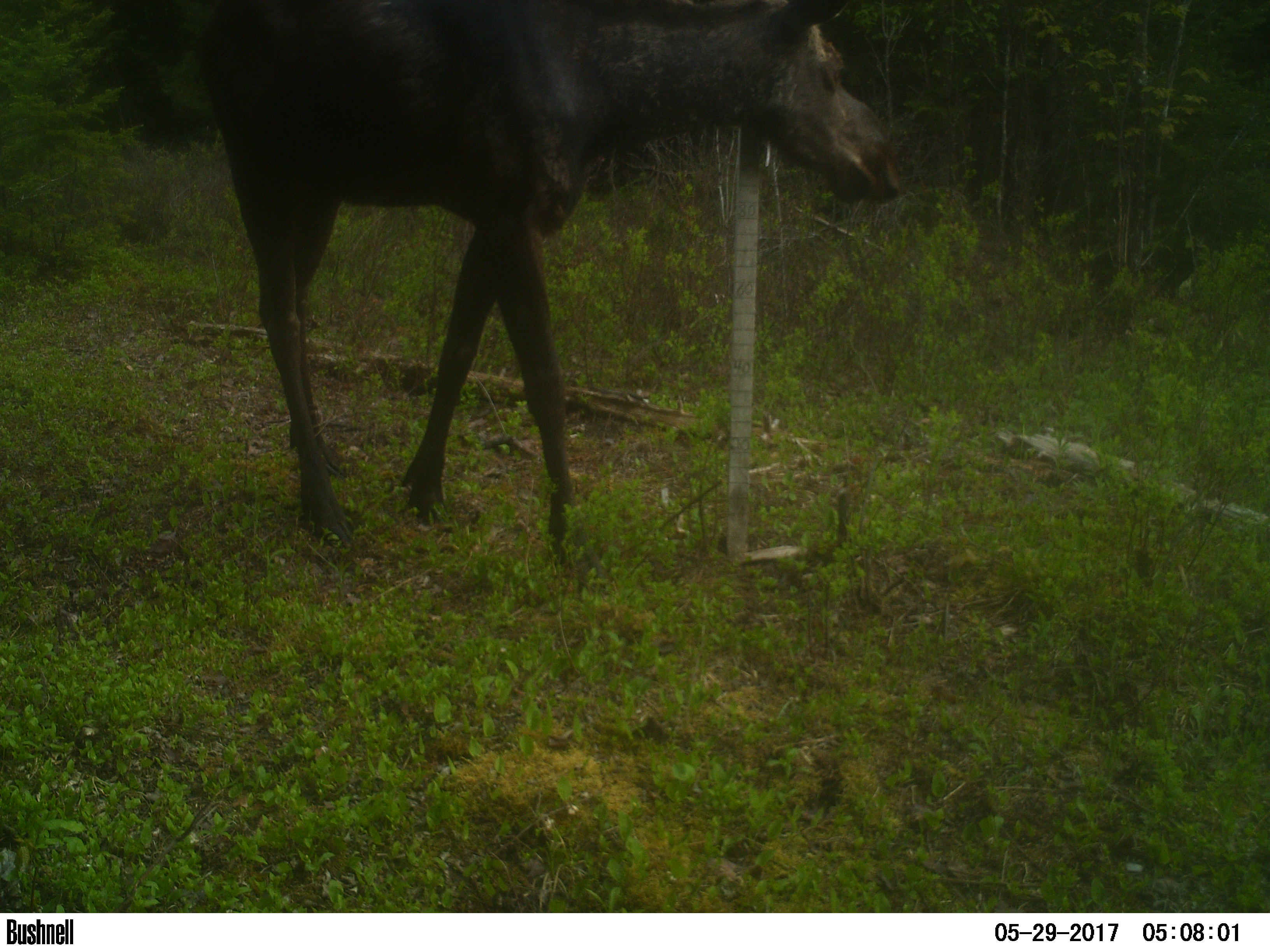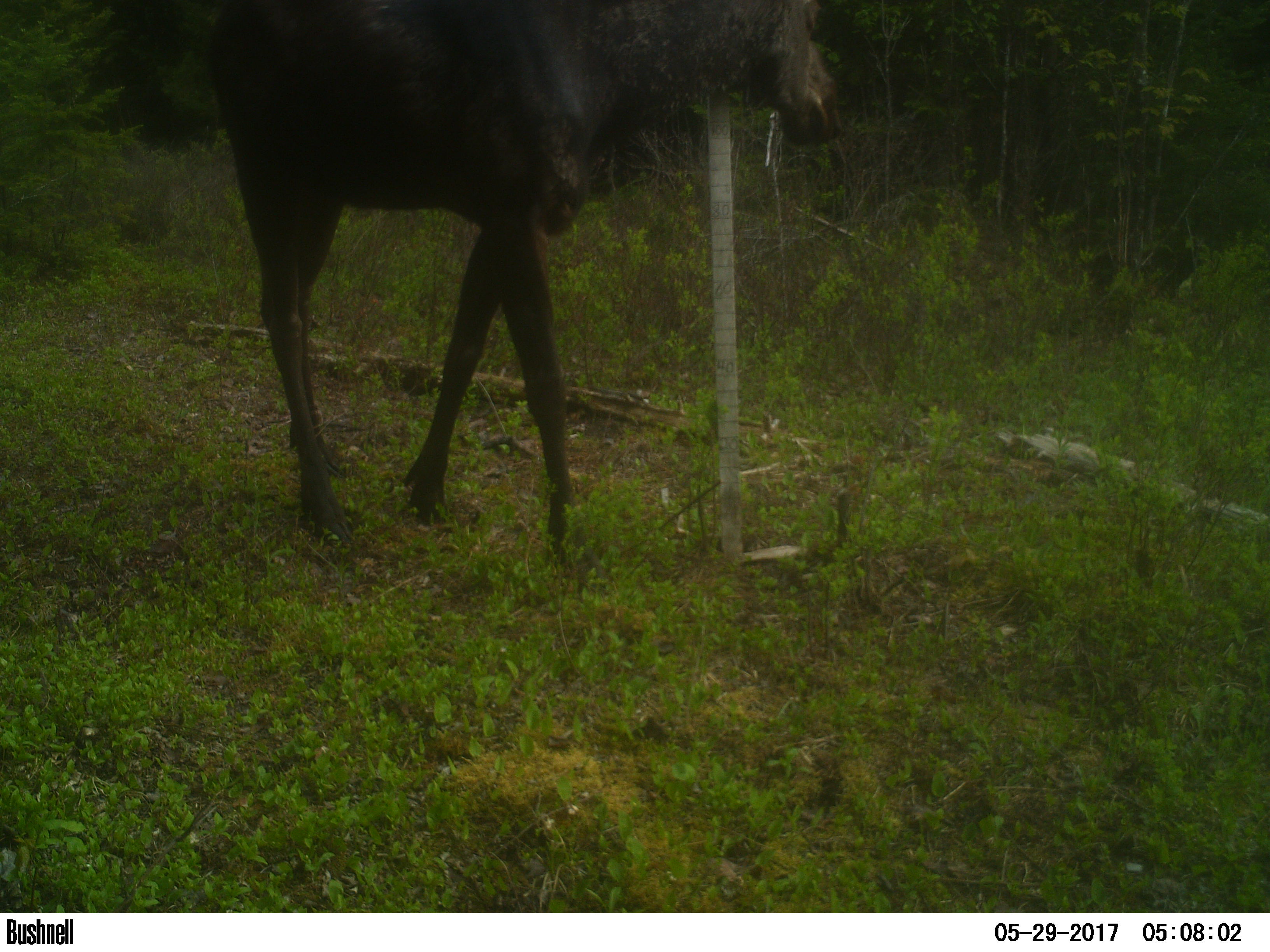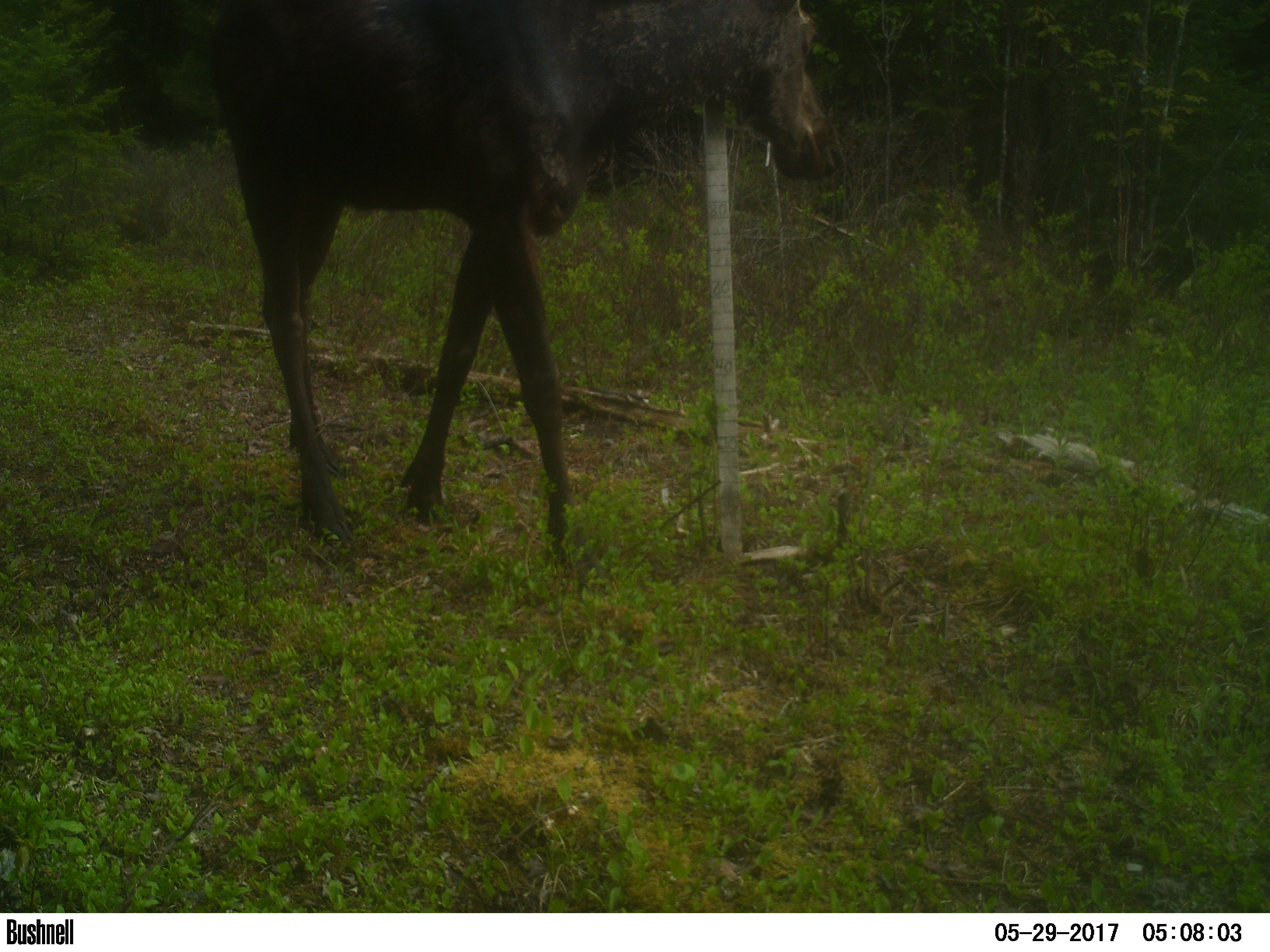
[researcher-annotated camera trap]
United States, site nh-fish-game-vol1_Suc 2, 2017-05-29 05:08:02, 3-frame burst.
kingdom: Animalia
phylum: Chordata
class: Mammalia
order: Artiodactyla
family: Cervidae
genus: Alces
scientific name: Alces alces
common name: moose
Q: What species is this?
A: Moose (Alces alces).